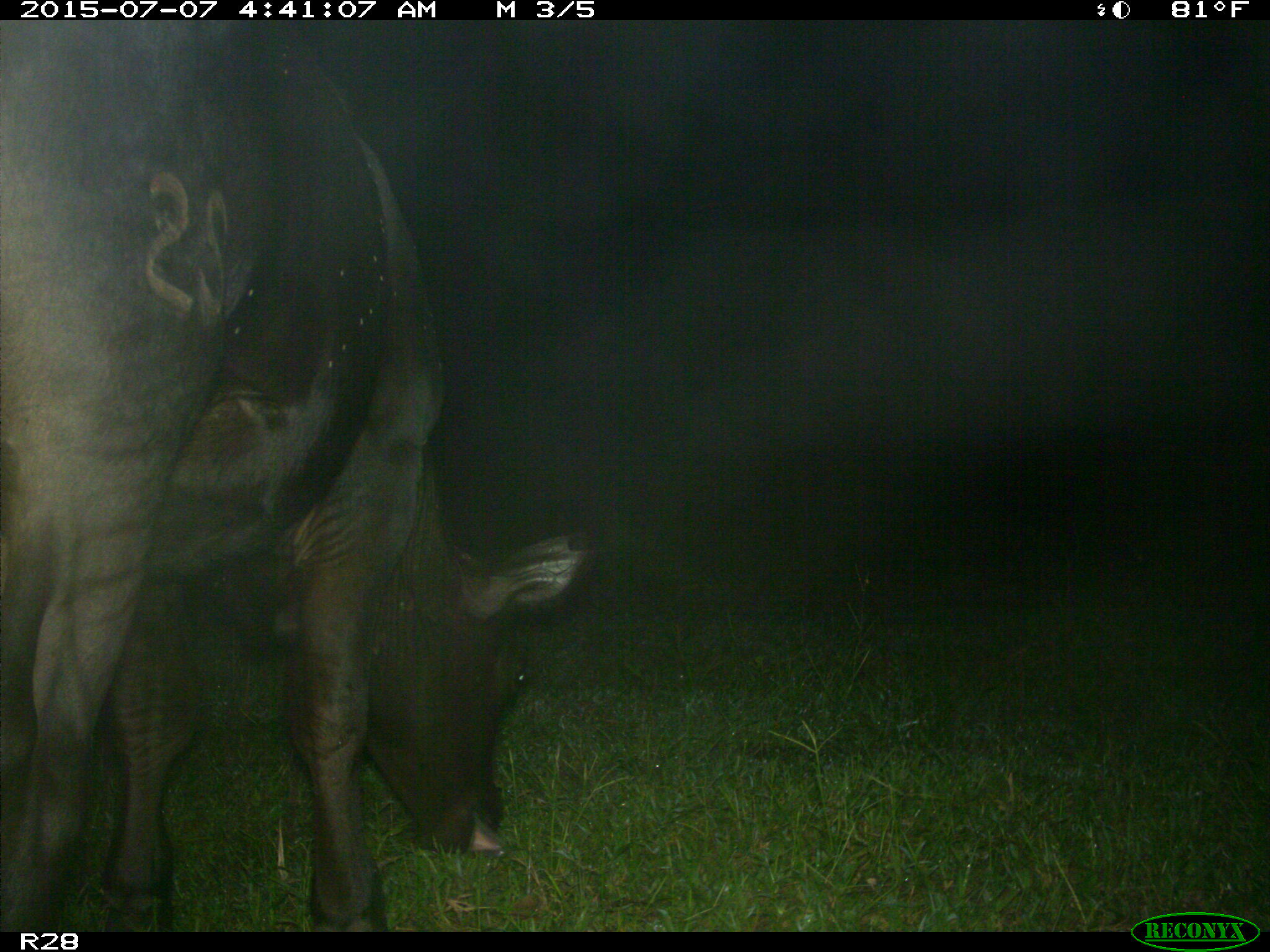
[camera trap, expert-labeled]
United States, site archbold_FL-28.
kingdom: Animalia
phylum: Chordata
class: Mammalia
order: Artiodactyla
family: Bovidae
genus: Bos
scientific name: Bos taurus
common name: domestic cow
Bos taurus (domestic cow).